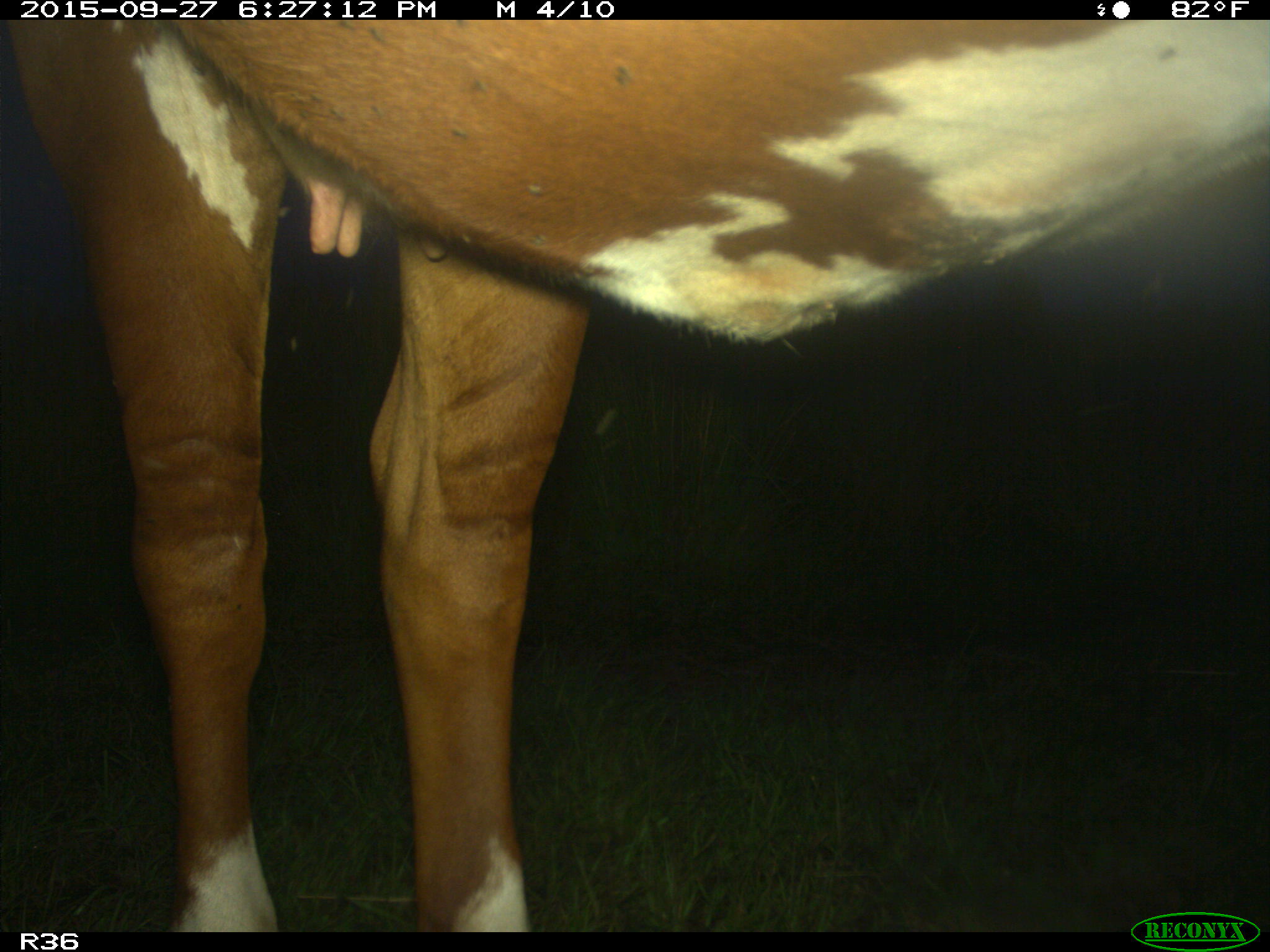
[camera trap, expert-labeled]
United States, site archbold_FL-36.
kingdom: Animalia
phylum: Chordata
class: Mammalia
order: Artiodactyla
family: Bovidae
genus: Bos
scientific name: Bos taurus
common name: domestic cow